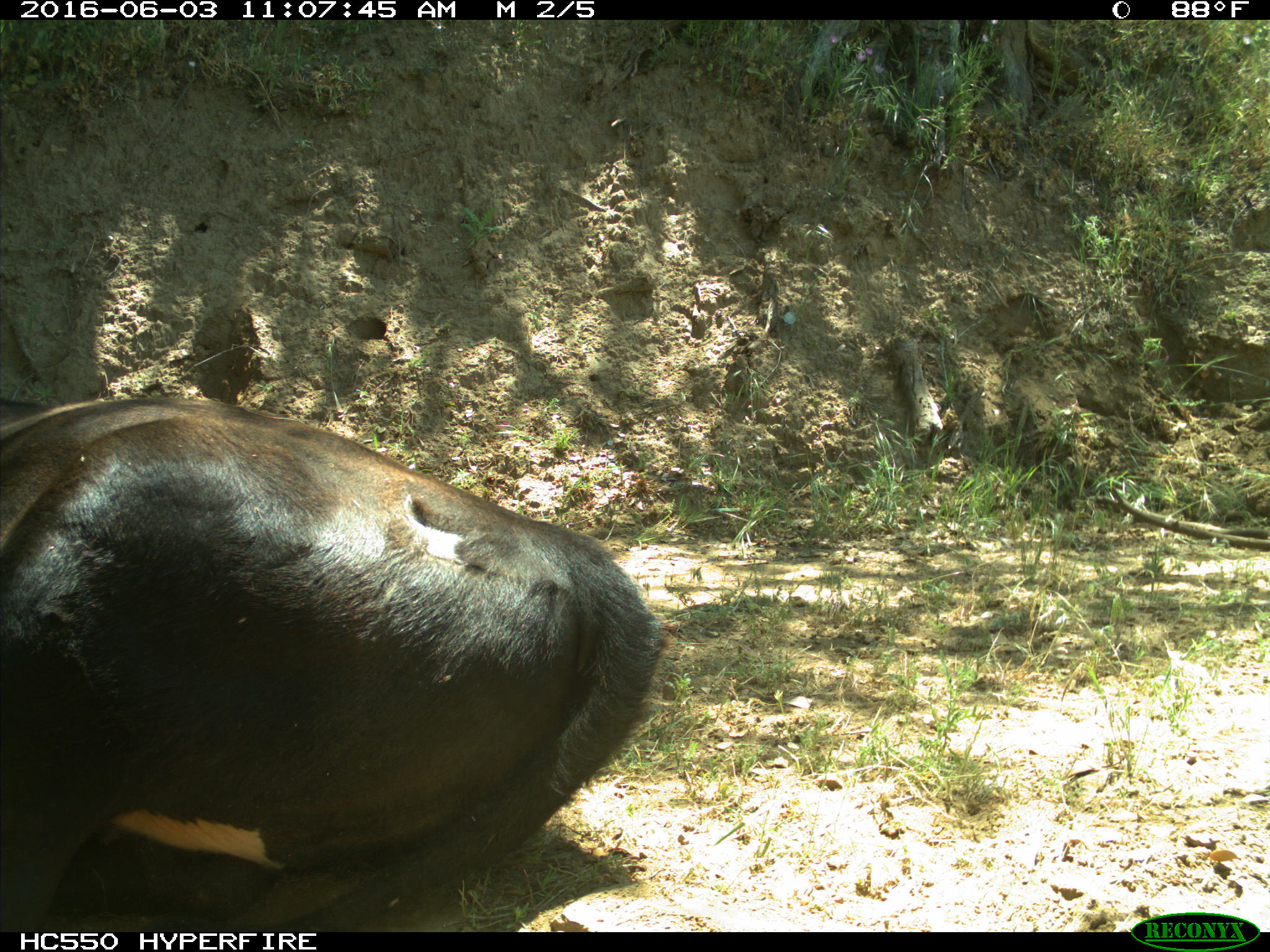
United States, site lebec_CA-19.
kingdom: Animalia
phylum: Chordata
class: Mammalia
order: Artiodactyla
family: Bovidae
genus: Bos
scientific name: Bos taurus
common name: domestic cow